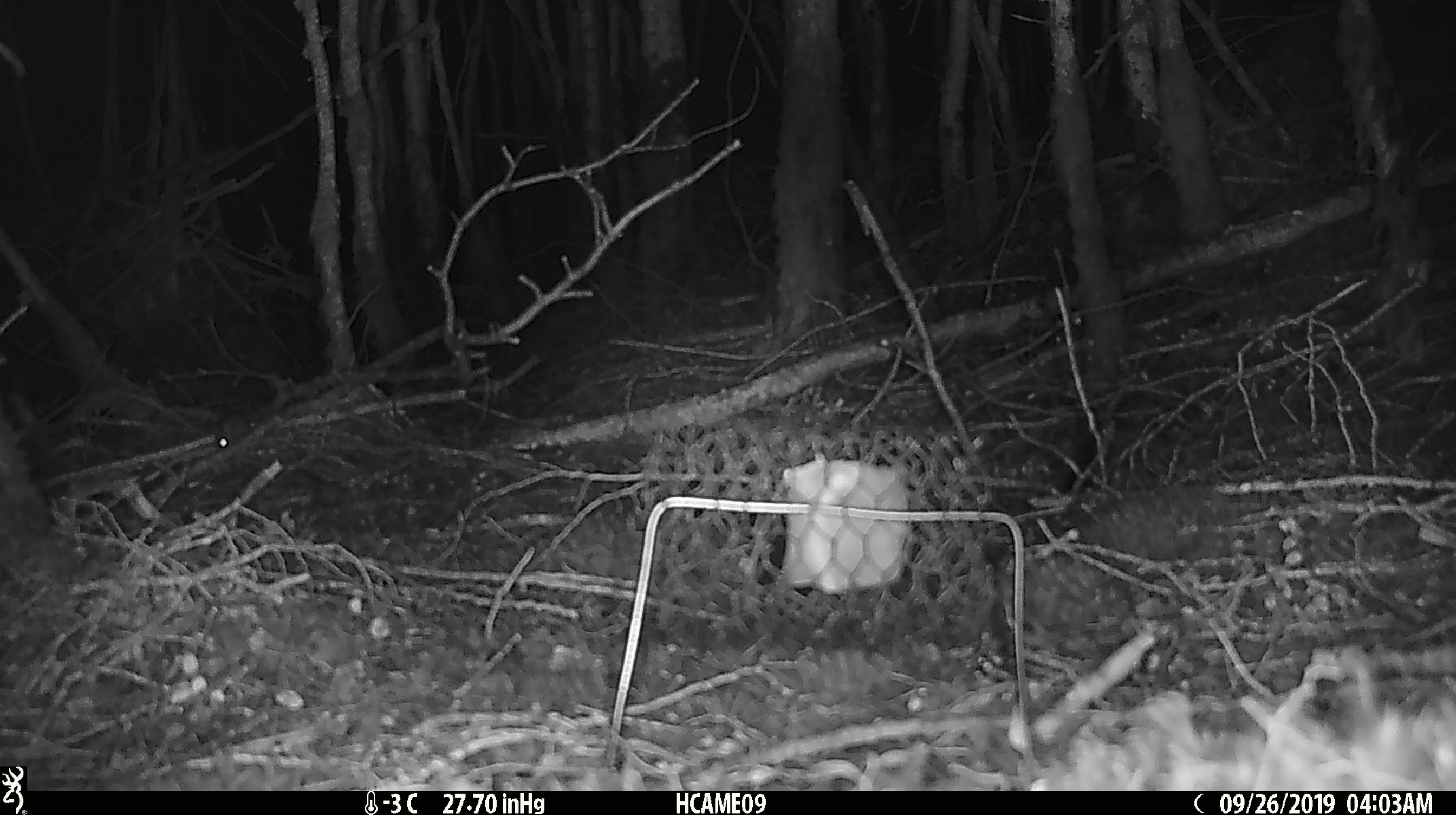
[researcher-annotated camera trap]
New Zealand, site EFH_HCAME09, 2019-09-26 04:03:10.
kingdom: Animalia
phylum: Chordata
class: Mammalia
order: Rodentia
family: Muridae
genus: Mus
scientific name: Mus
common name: mouse